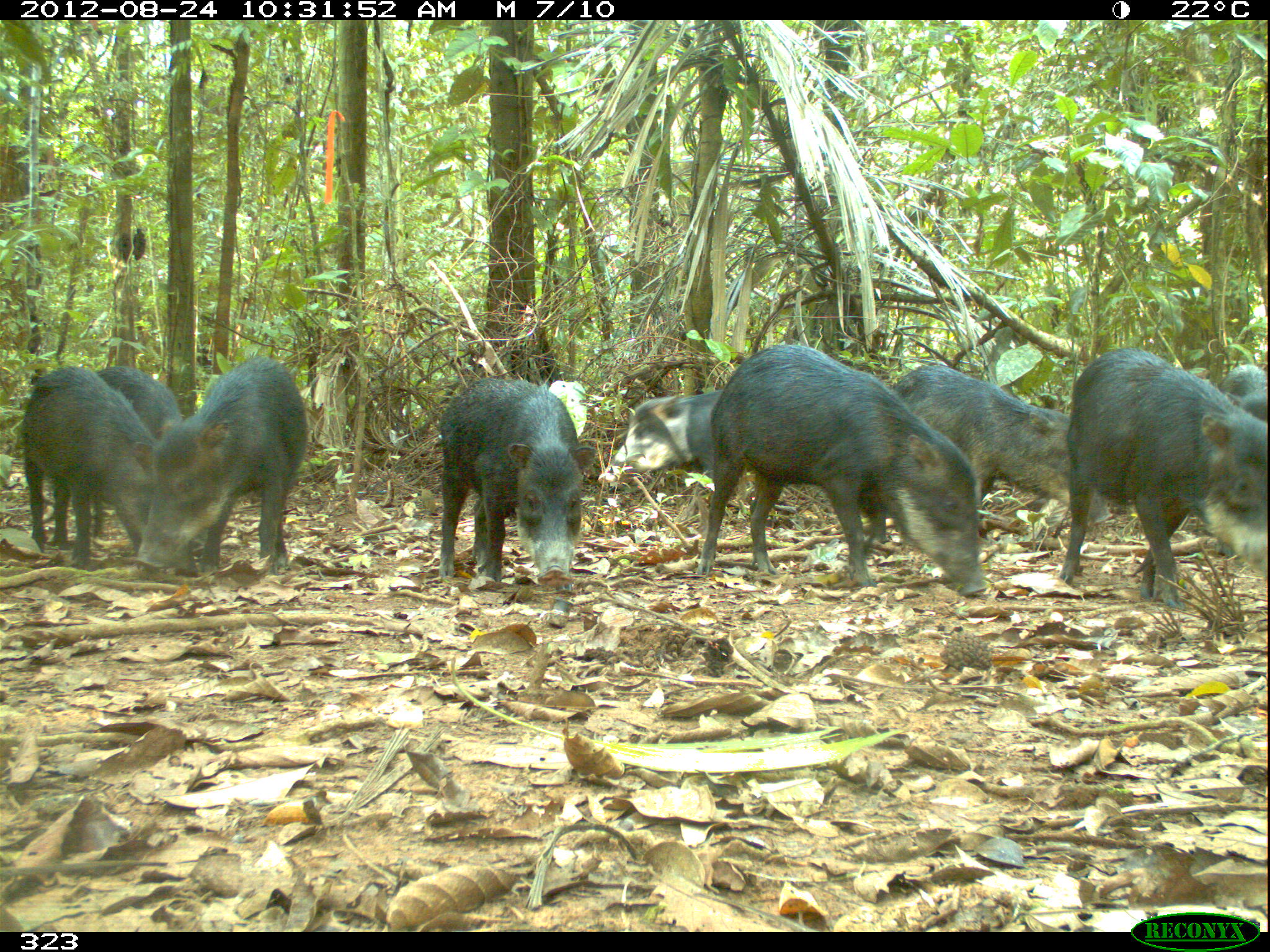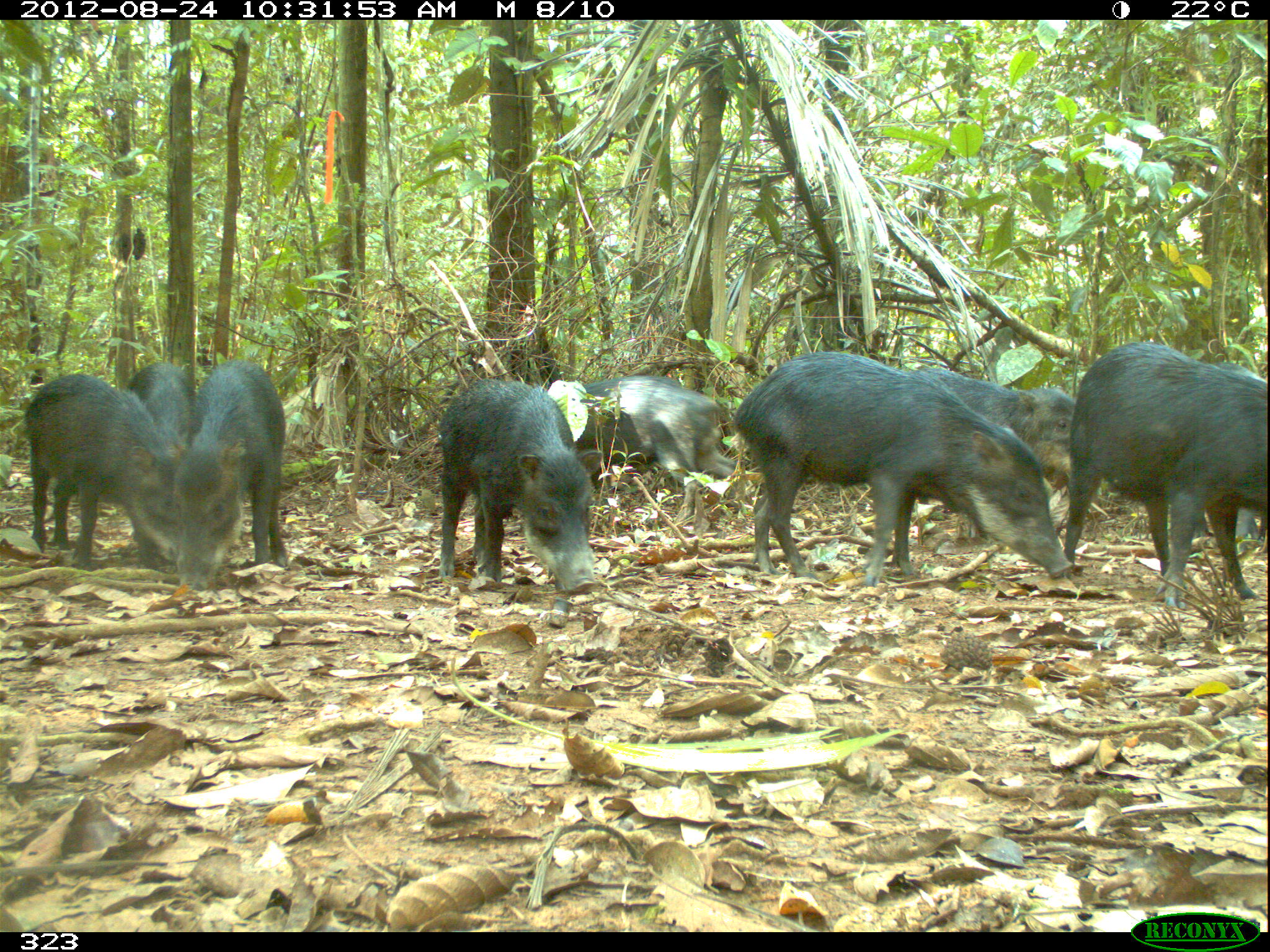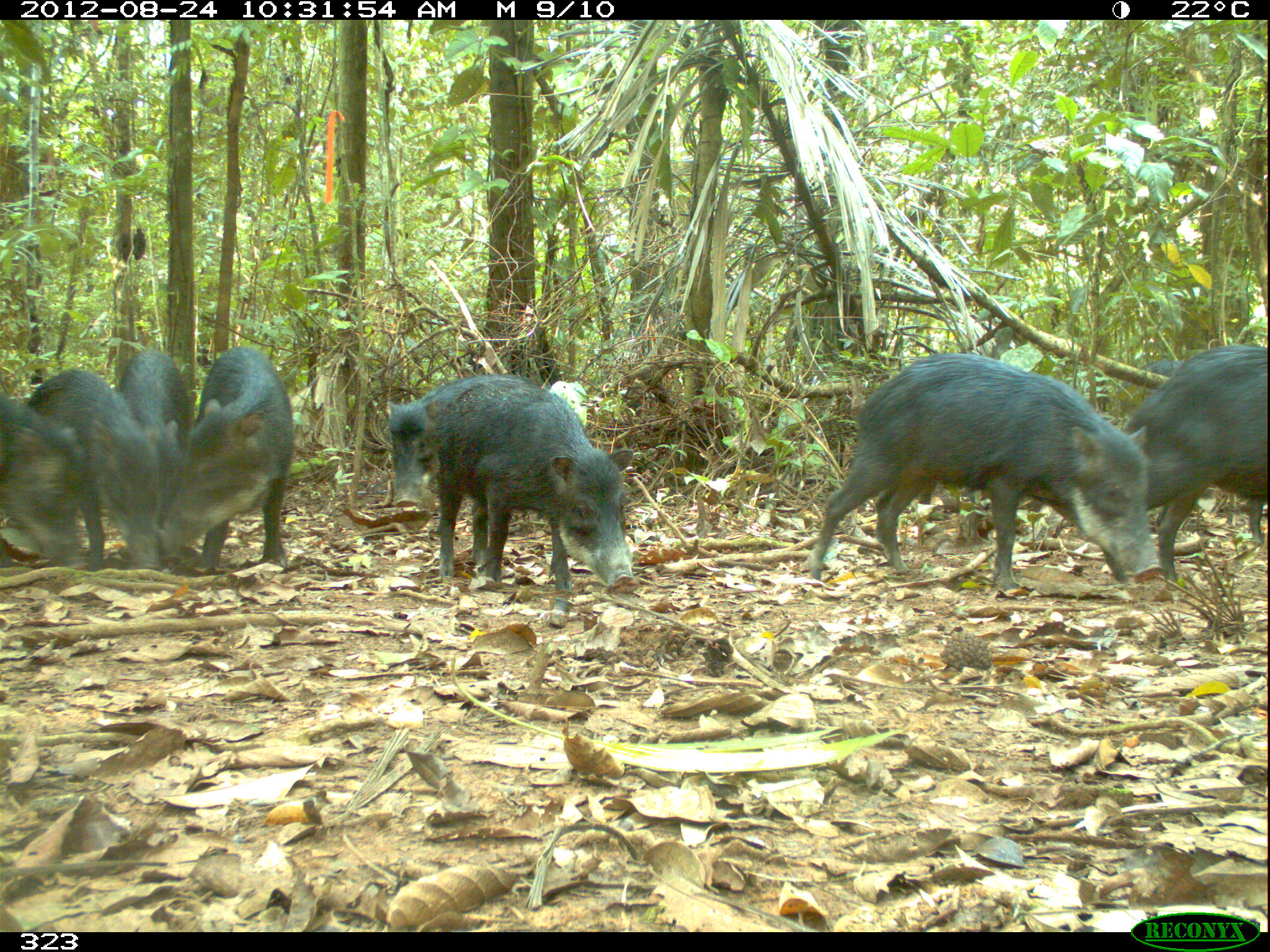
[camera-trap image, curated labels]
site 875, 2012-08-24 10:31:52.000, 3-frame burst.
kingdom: Animalia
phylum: Chordata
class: Mammalia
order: Artiodactyla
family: Tayassuidae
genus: Tayassu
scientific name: Tayassu pecari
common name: white-lipped peccary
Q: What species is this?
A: Tayassu pecari (white-lipped peccary).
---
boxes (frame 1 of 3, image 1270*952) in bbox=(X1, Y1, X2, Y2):
tayassu pecari: bbox=(695, 345, 981, 594); bbox=(1062, 349, 1270, 608); bbox=(433, 374, 600, 594); bbox=(140, 357, 312, 570); bbox=(873, 363, 1093, 525); bbox=(19, 363, 160, 557); bbox=(1214, 365, 1270, 557); bbox=(601, 388, 719, 468); bbox=(95, 364, 184, 429); bbox=(625, 665, 628, 677)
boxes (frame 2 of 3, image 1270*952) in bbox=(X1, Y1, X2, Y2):
tayassu pecari: bbox=(733, 349, 1070, 587); bbox=(1068, 339, 1270, 606); bbox=(436, 374, 594, 596); bbox=(547, 373, 745, 538); bbox=(899, 362, 1069, 541); bbox=(25, 374, 181, 568); bbox=(171, 355, 289, 575); bbox=(127, 360, 196, 572); bbox=(1207, 503, 1269, 546)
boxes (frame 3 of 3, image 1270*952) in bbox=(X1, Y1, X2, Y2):
tayassu pecari: bbox=(804, 356, 1162, 583); bbox=(438, 377, 637, 595); bbox=(1121, 338, 1263, 564); bbox=(160, 346, 294, 573); bbox=(26, 368, 166, 571); bbox=(382, 371, 523, 509); bbox=(116, 344, 195, 565); bbox=(0, 401, 80, 566); bbox=(1224, 480, 1270, 549)